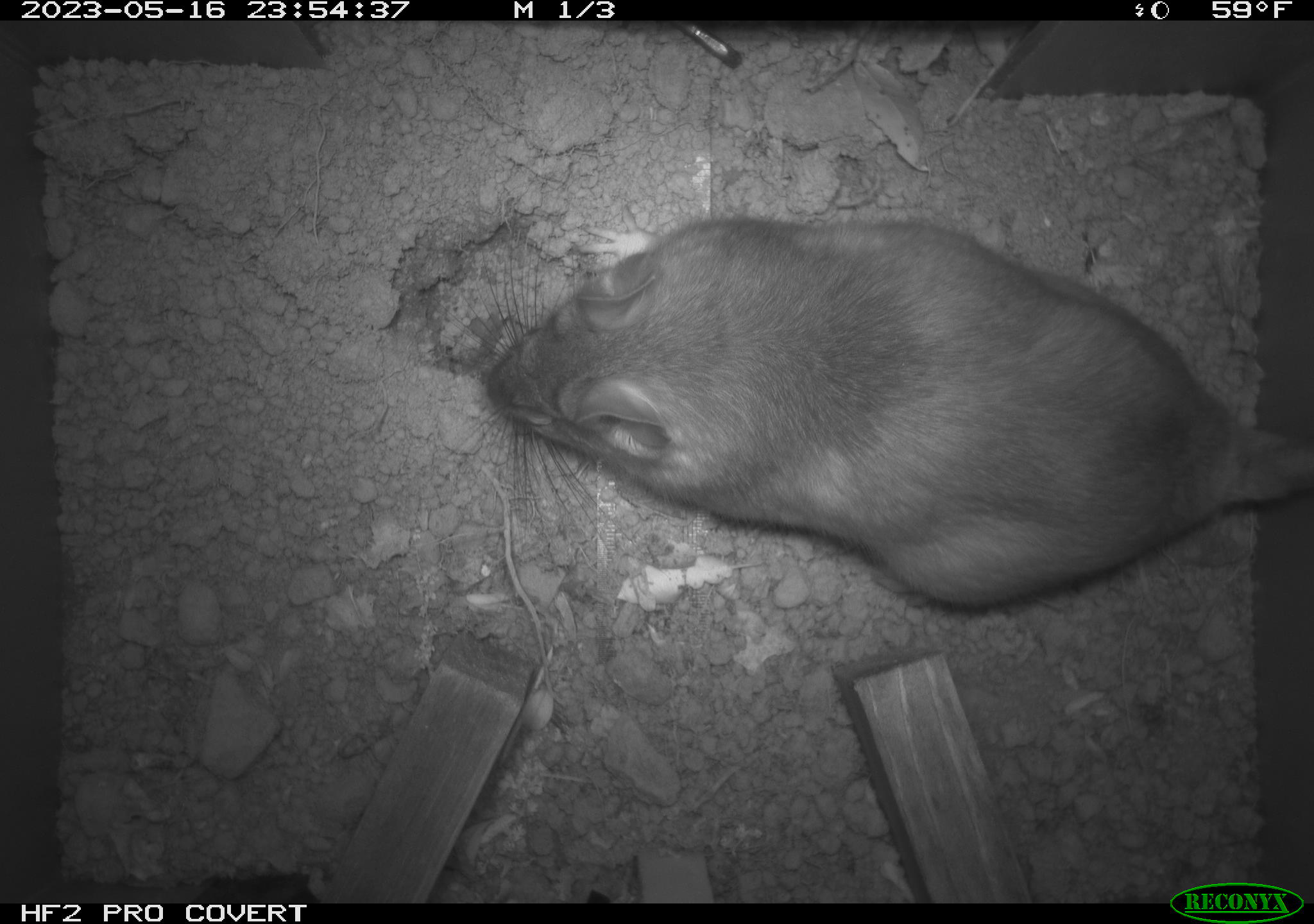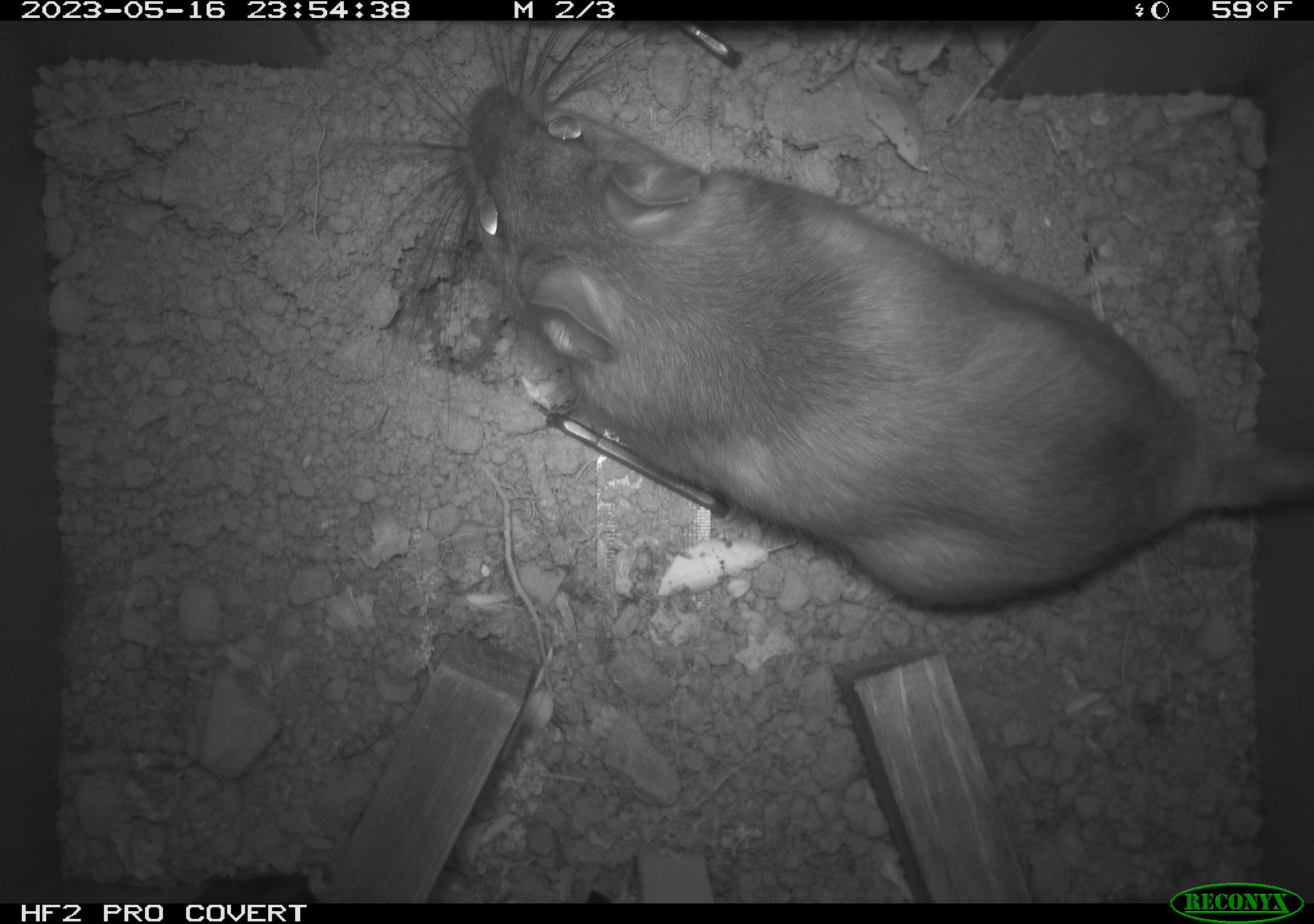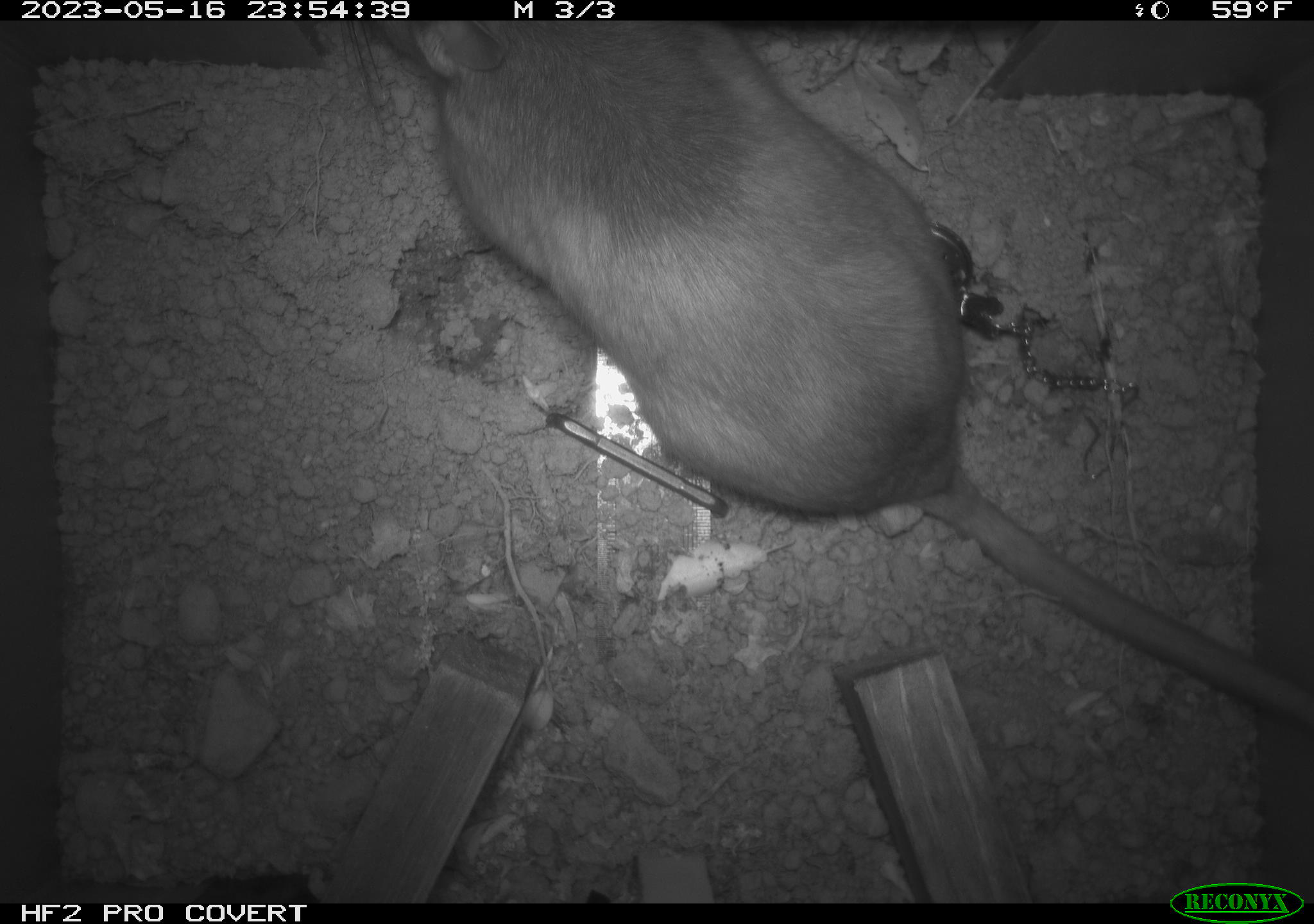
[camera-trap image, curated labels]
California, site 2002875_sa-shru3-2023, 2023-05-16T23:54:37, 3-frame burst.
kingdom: Animalia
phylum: Chordata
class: Mammalia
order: Rodentia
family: Cricetidae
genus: Neotoma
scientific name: Neotoma fuscipes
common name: dusky-footed woodrat